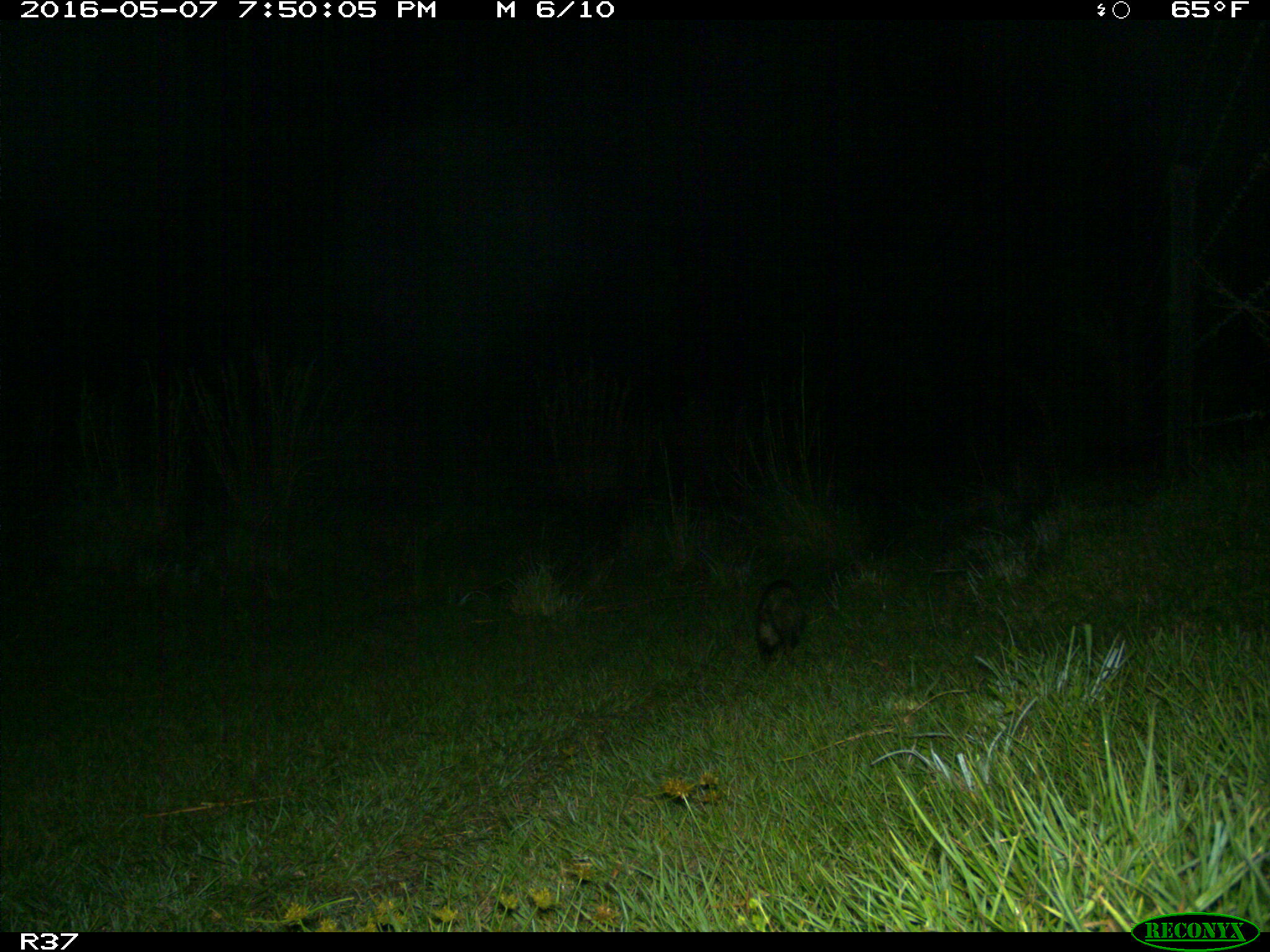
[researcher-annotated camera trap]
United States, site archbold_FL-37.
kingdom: Animalia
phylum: Chordata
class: Mammalia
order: Didelphimorphia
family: Didelphidae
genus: Didelphis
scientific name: Didelphis virginiana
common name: virginia opossum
Didelphis virginiana (virginia opossum).